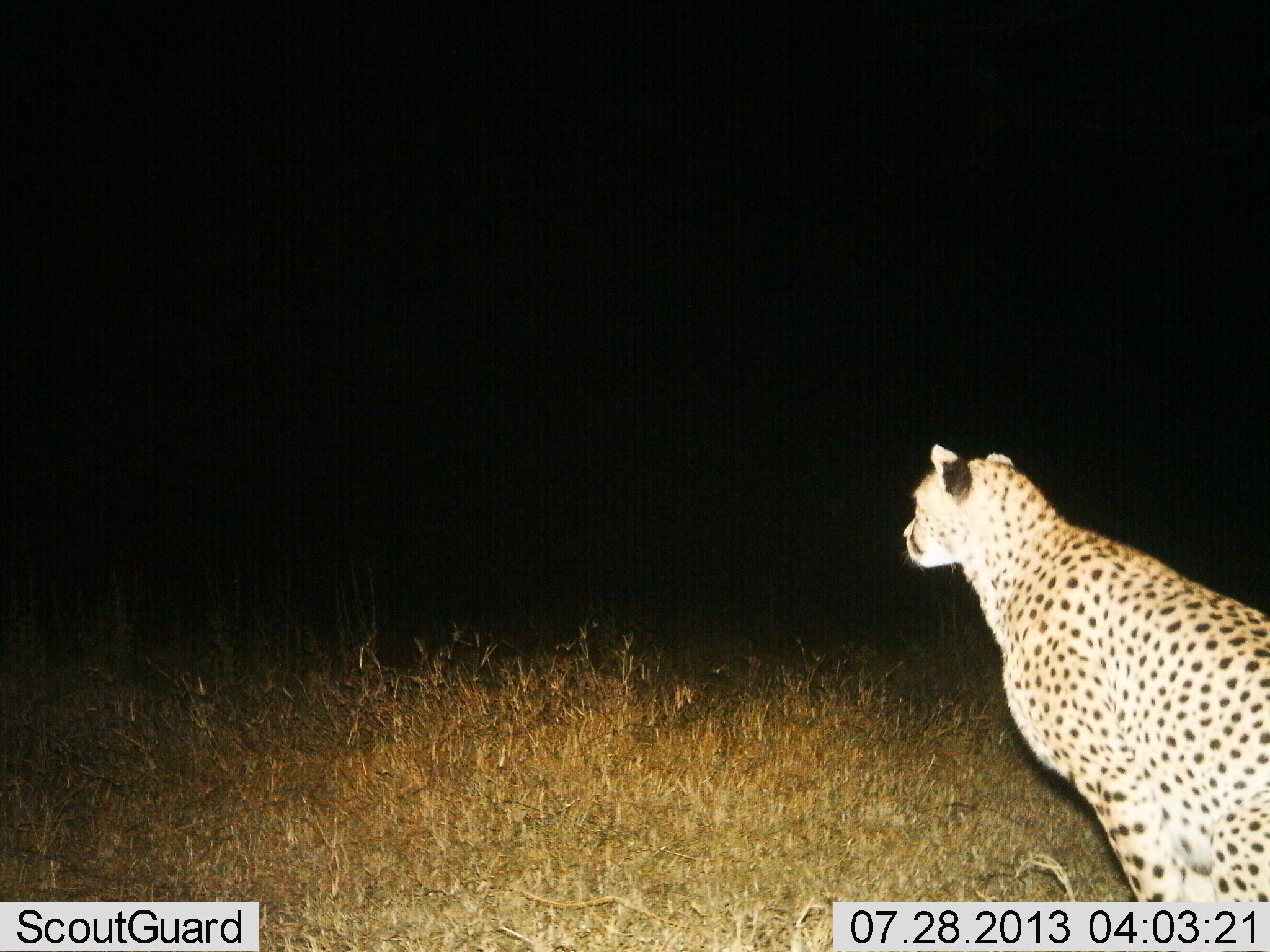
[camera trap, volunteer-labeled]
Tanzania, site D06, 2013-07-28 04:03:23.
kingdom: Animalia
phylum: Chordata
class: Mammalia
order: Carnivora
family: Felidae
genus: Acinonyx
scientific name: Acinonyx jubatus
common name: cheetah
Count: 1.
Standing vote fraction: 60%.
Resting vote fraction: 40%.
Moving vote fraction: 5%.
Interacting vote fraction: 0%.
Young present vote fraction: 0%.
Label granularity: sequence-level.